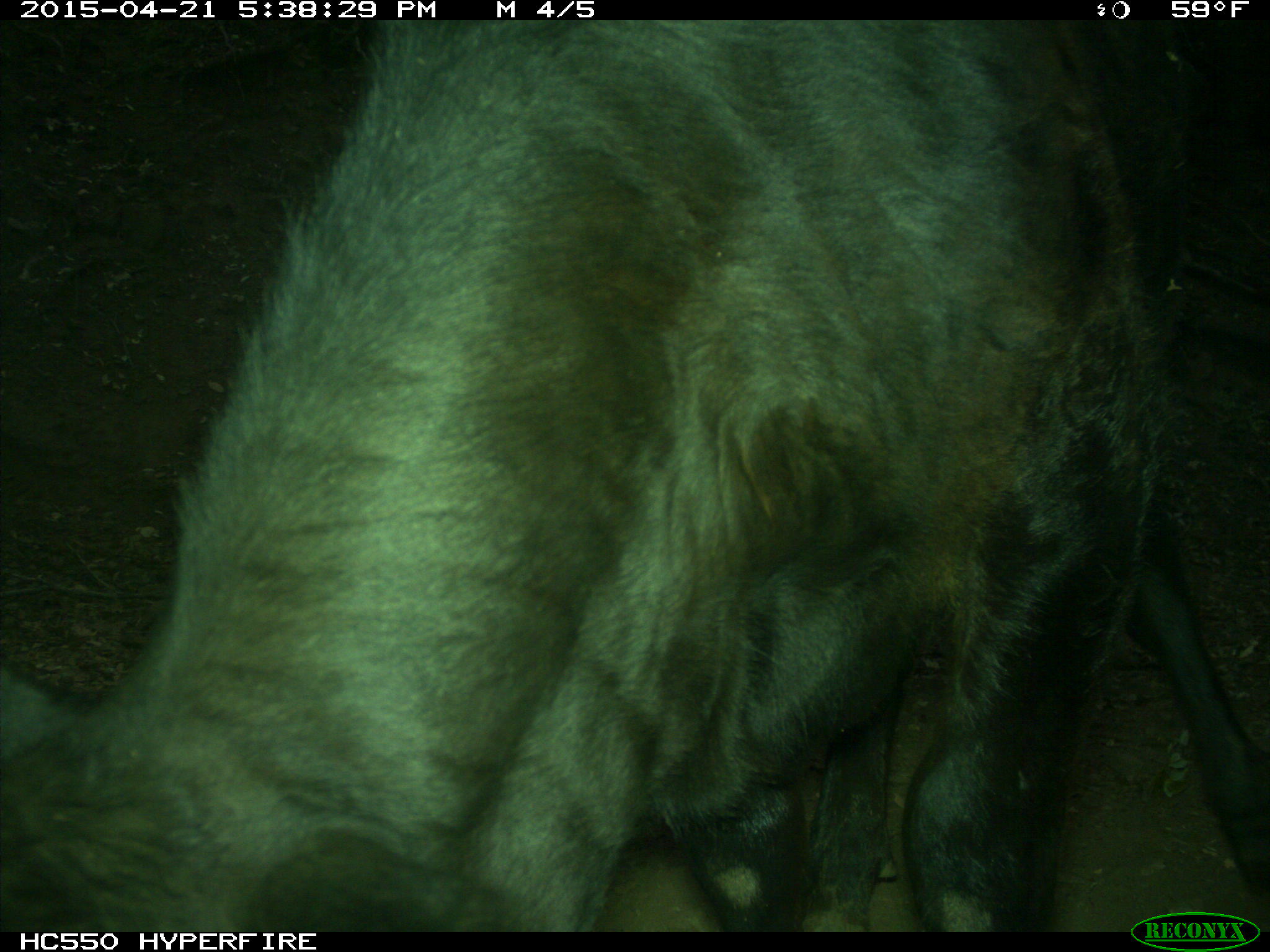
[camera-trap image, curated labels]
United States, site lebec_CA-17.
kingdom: Animalia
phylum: Chordata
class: Mammalia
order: Artiodactyla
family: Bovidae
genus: Bos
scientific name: Bos taurus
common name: domestic cow